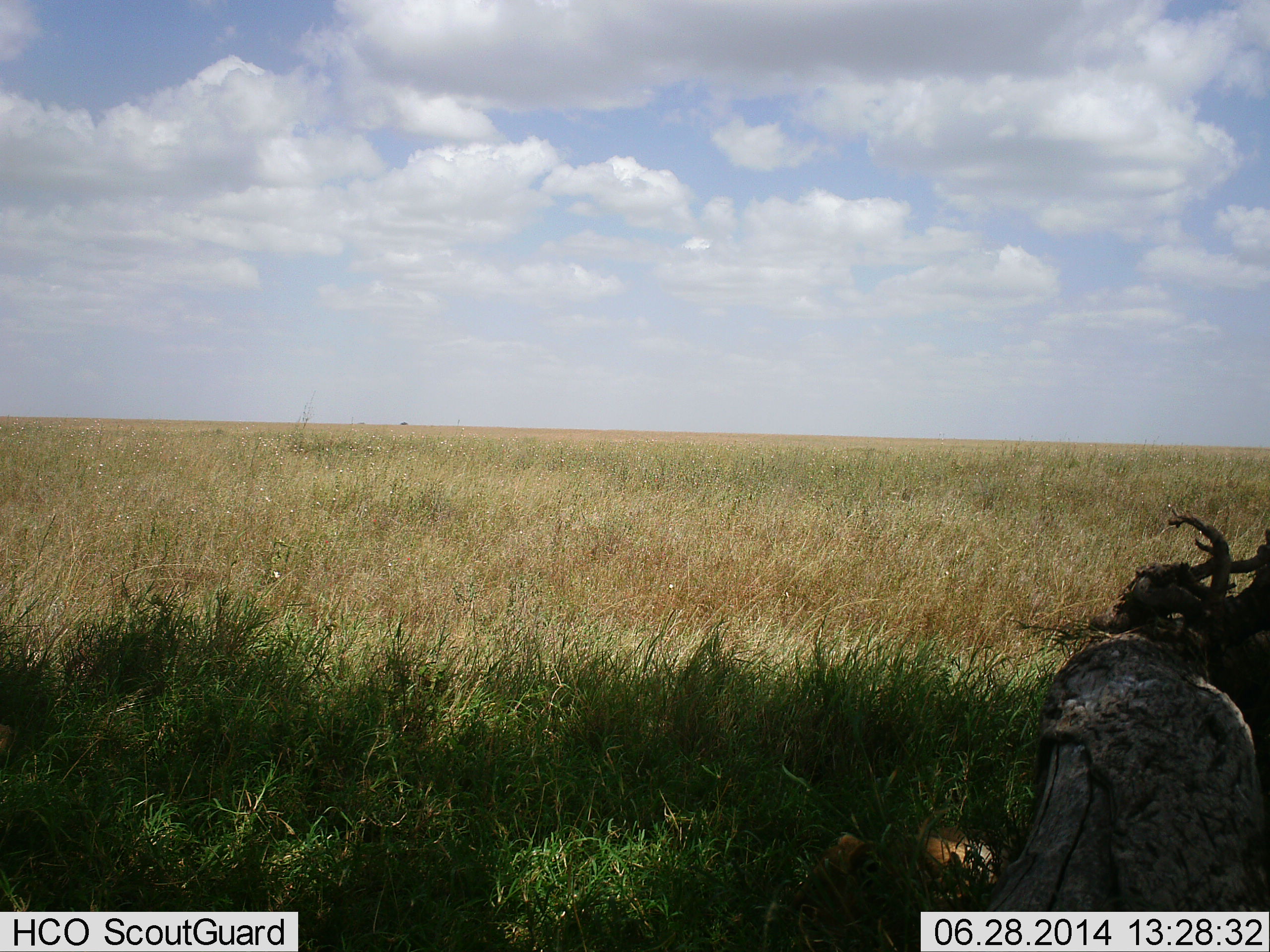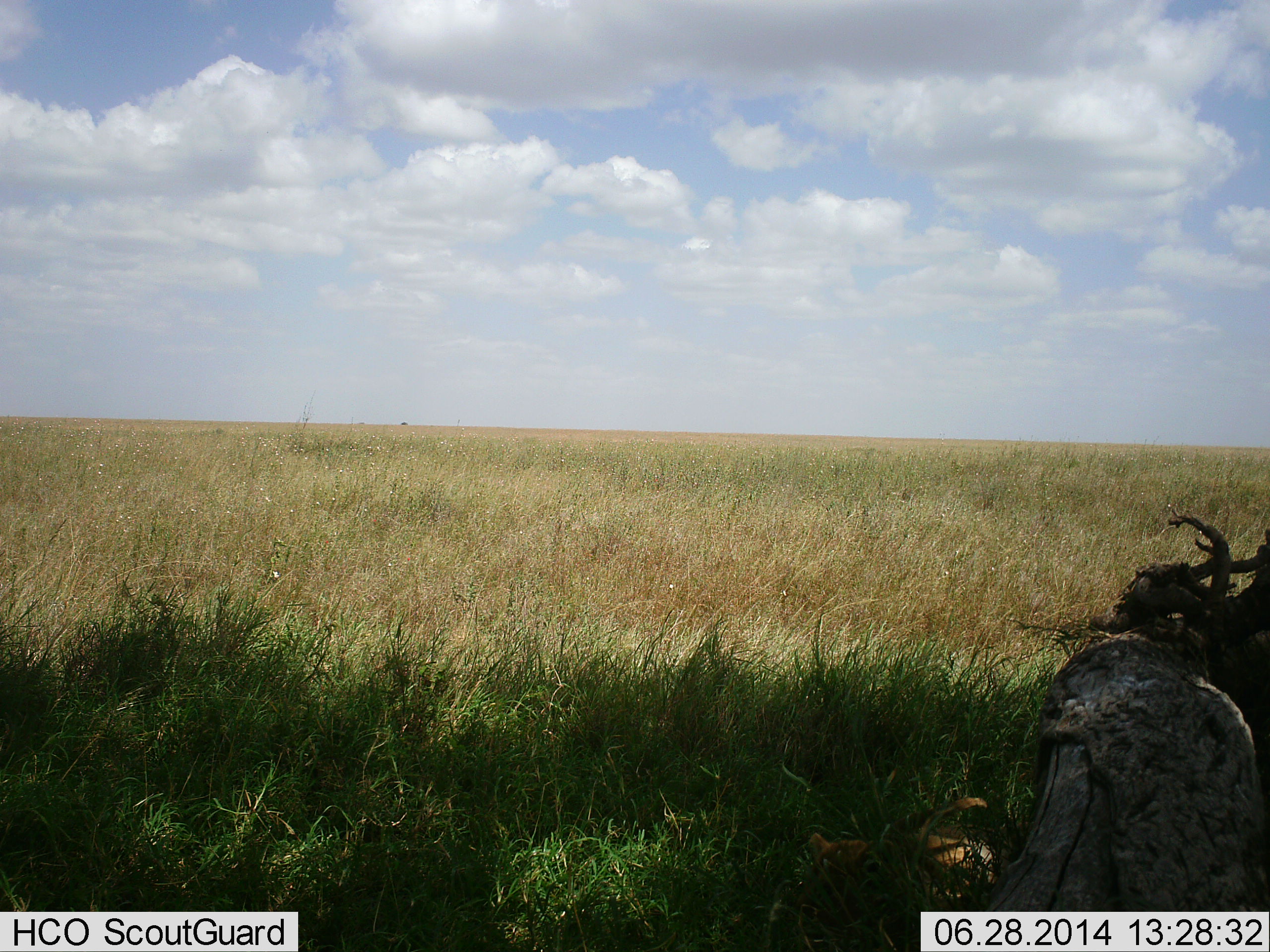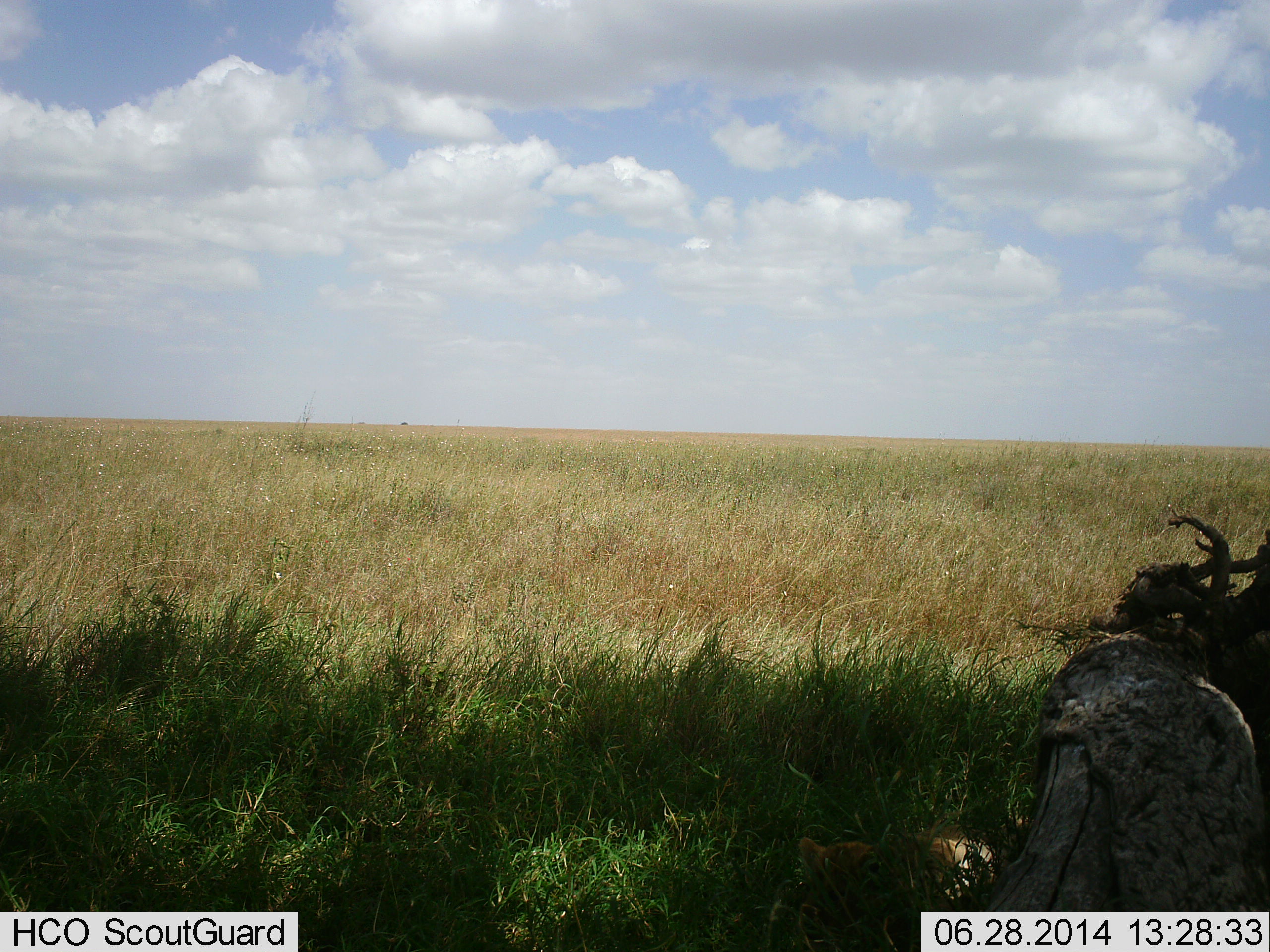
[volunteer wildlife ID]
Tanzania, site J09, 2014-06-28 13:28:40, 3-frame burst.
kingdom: Animalia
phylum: Chordata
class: Mammalia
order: Carnivora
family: Felidae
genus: Panthera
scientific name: Panthera leo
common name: lion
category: lionfemale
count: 1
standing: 0%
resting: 90%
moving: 20%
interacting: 0%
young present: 50%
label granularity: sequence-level